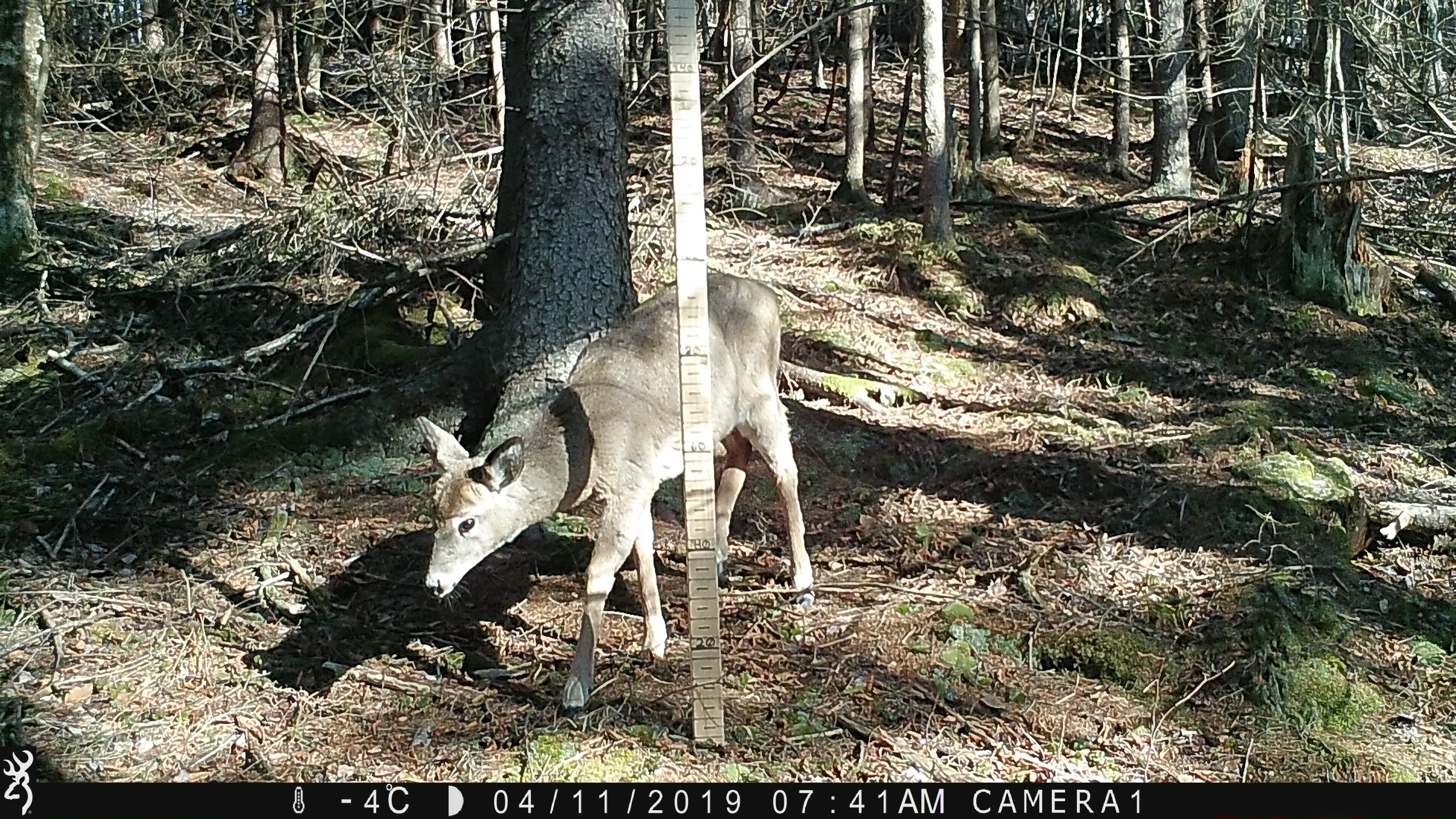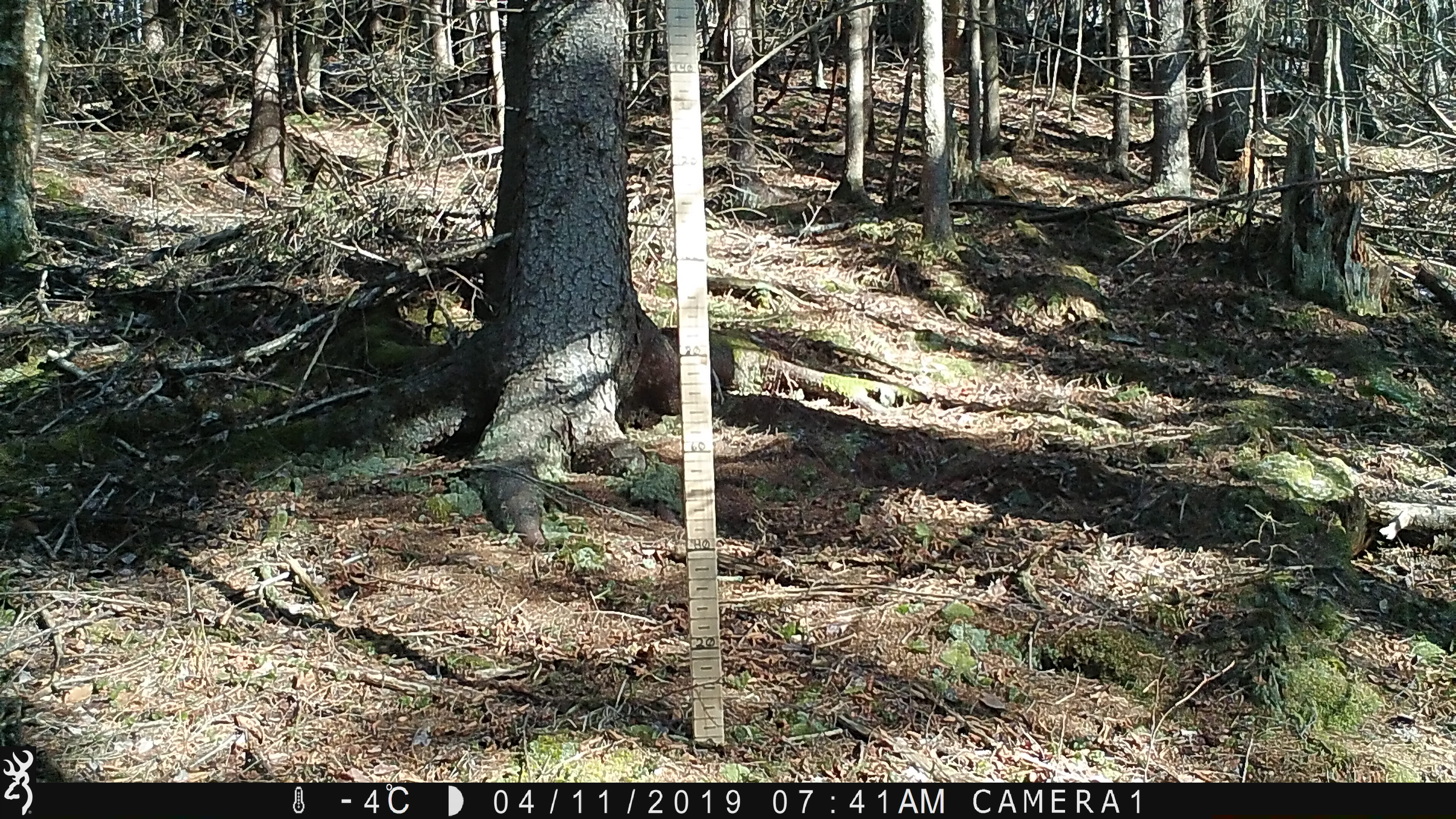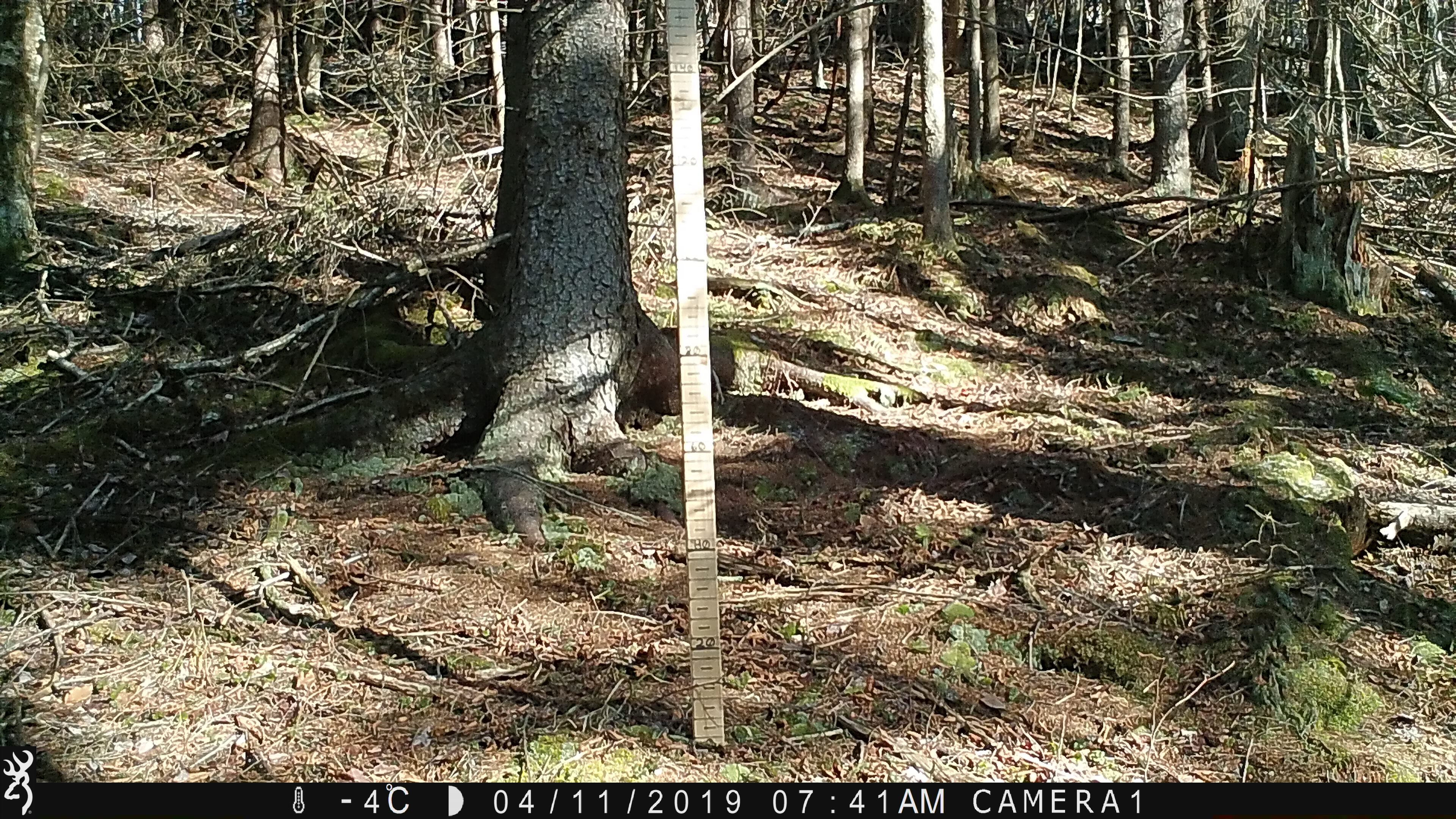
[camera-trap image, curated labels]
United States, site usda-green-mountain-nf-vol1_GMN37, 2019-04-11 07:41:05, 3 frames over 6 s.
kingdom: Animalia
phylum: Chordata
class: Mammalia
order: Artiodactyla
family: Cervidae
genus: Odocoileus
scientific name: Odocoileus virginianus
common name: white-tailed deer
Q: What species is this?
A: White-tailed deer (Odocoileus virginianus).